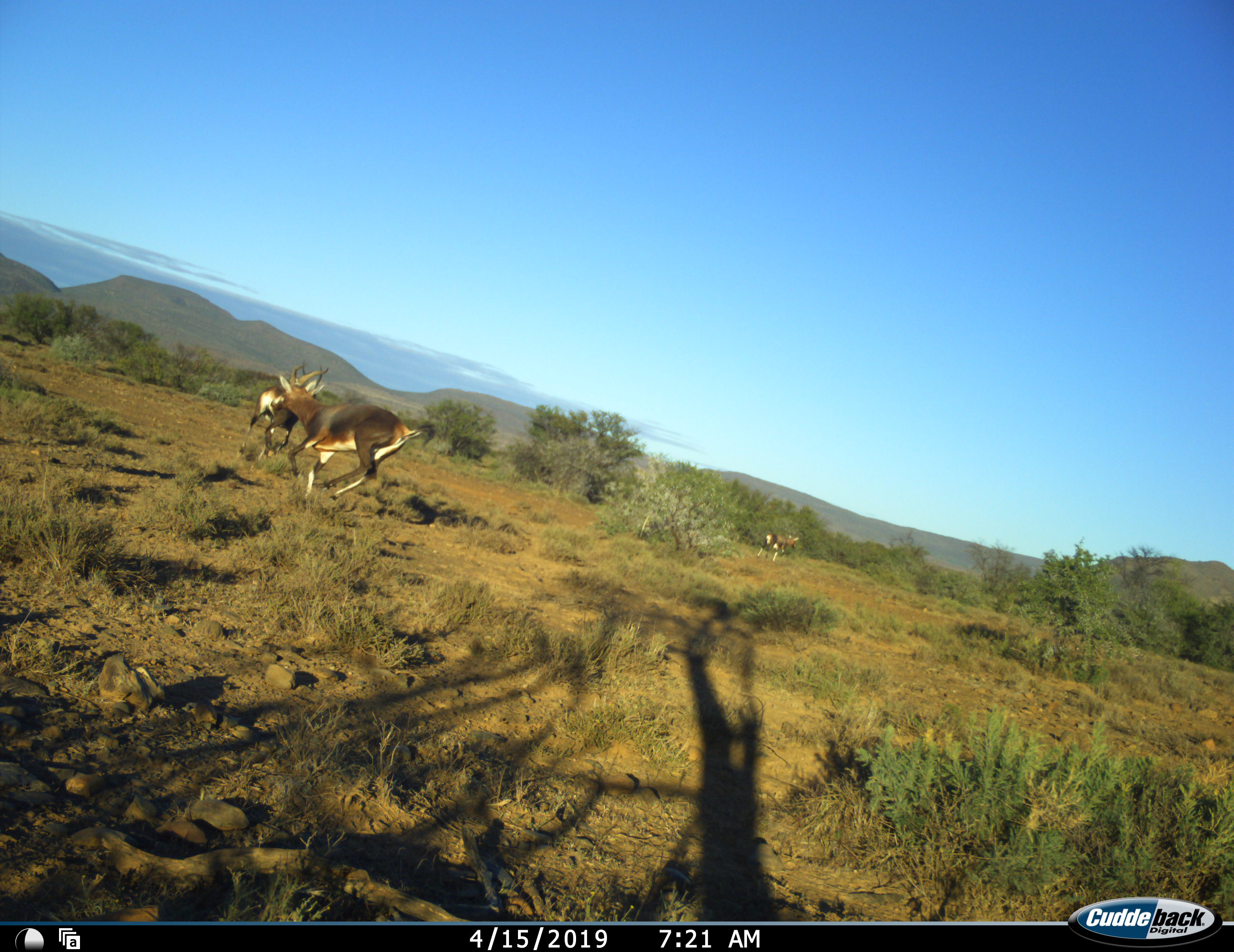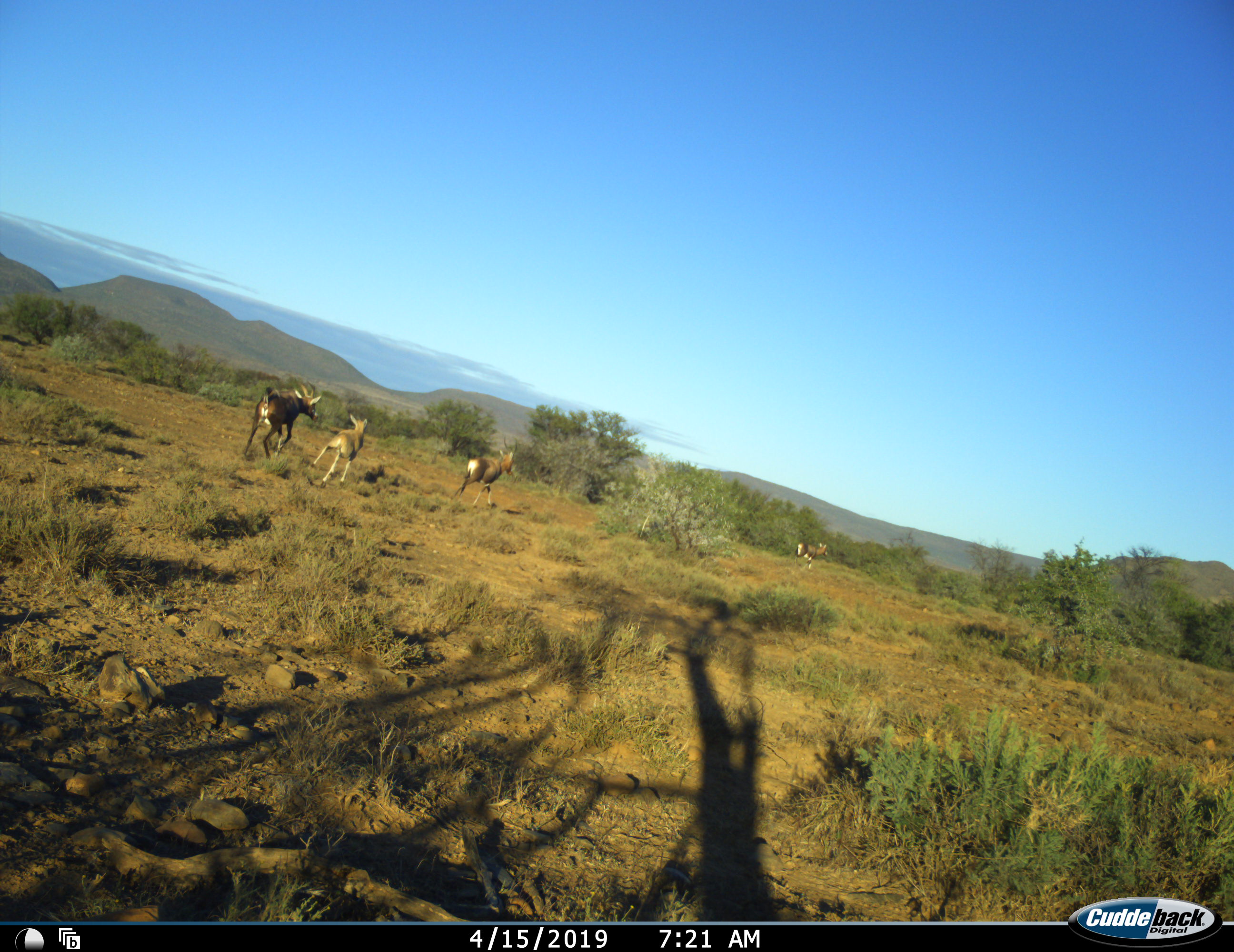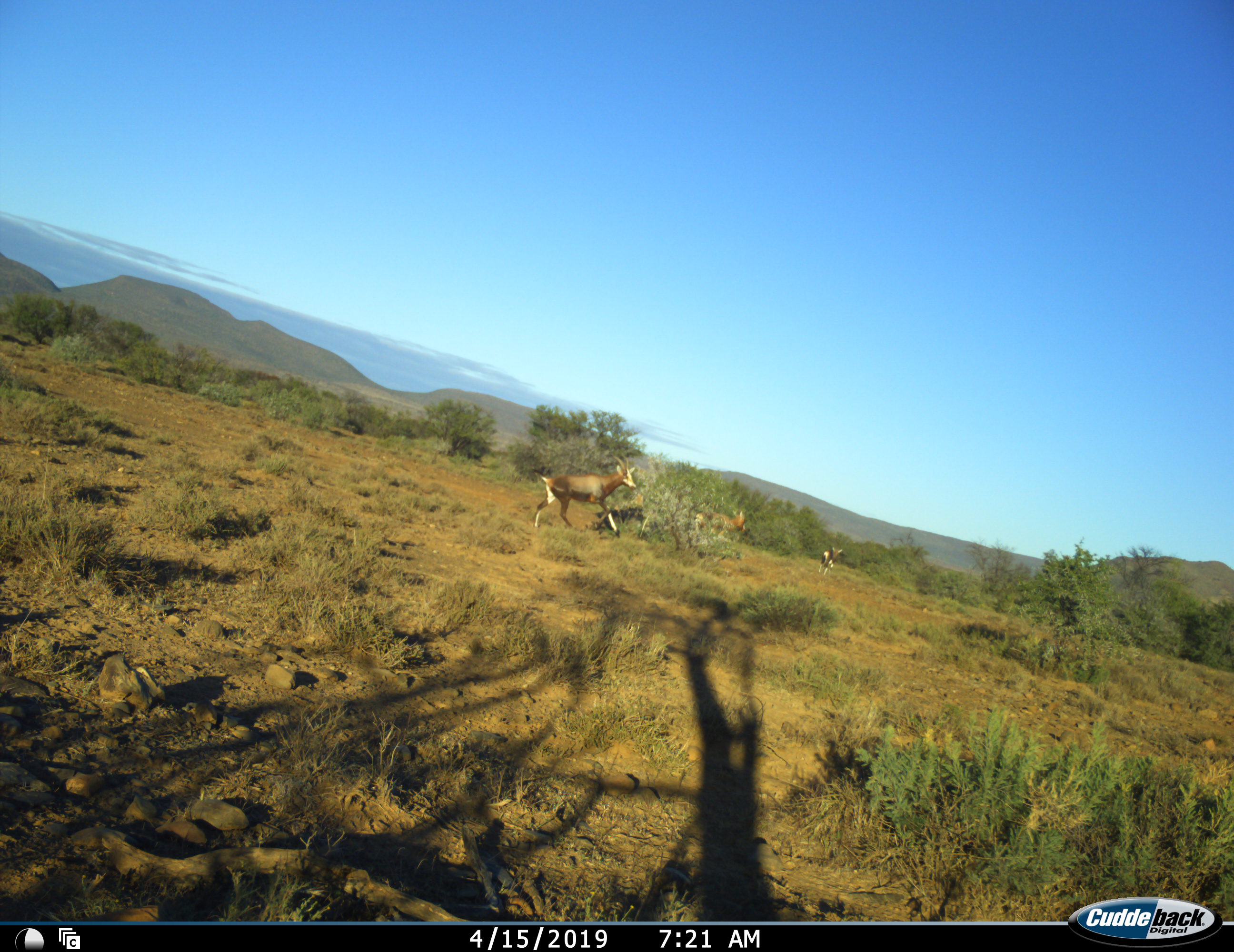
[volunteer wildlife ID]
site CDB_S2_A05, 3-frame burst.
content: unidentified animal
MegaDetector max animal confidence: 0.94